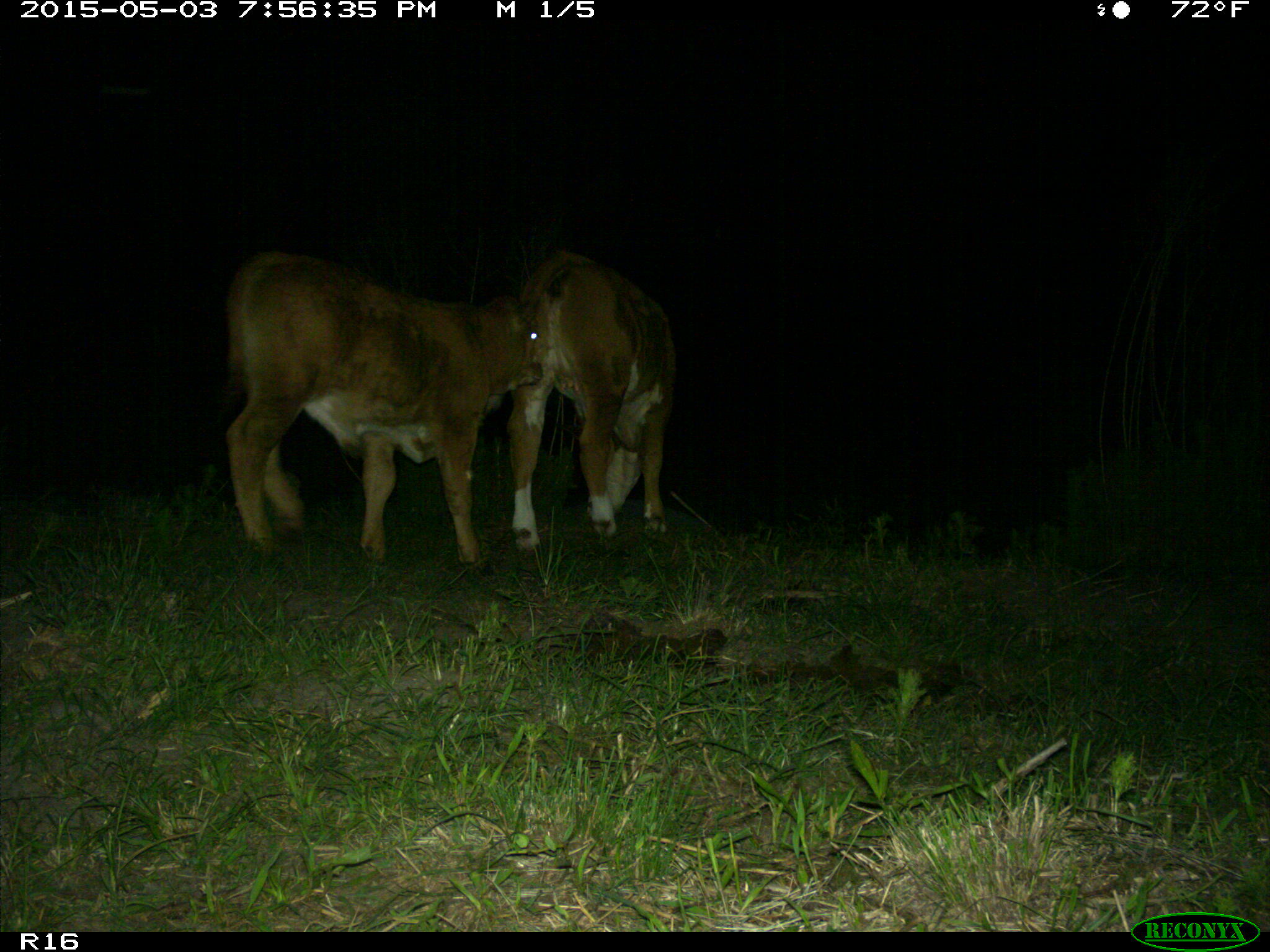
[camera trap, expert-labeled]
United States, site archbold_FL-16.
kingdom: Animalia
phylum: Chordata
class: Mammalia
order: Artiodactyla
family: Bovidae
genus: Bos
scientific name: Bos taurus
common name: domestic cow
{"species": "Bos taurus (domestic cow)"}